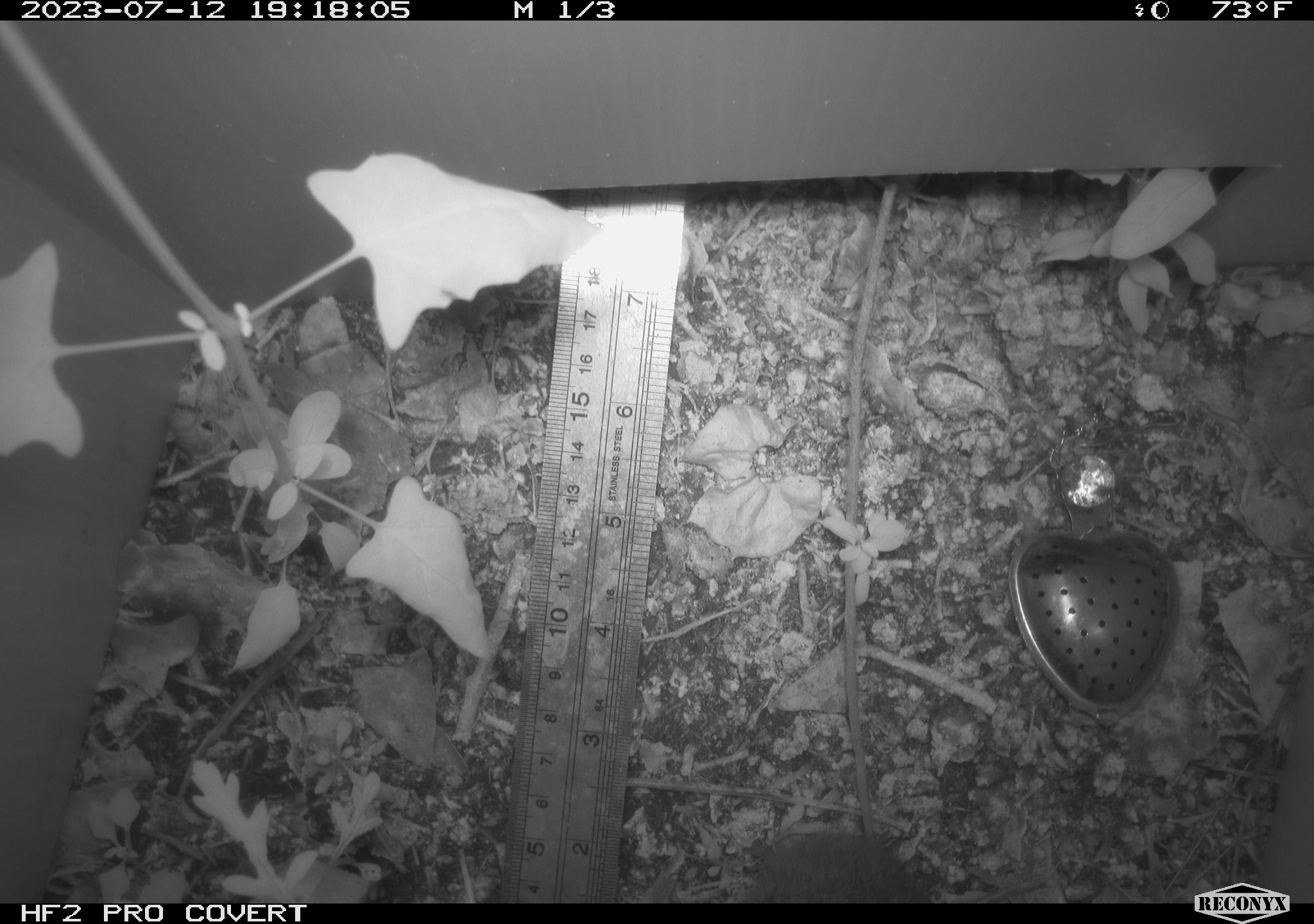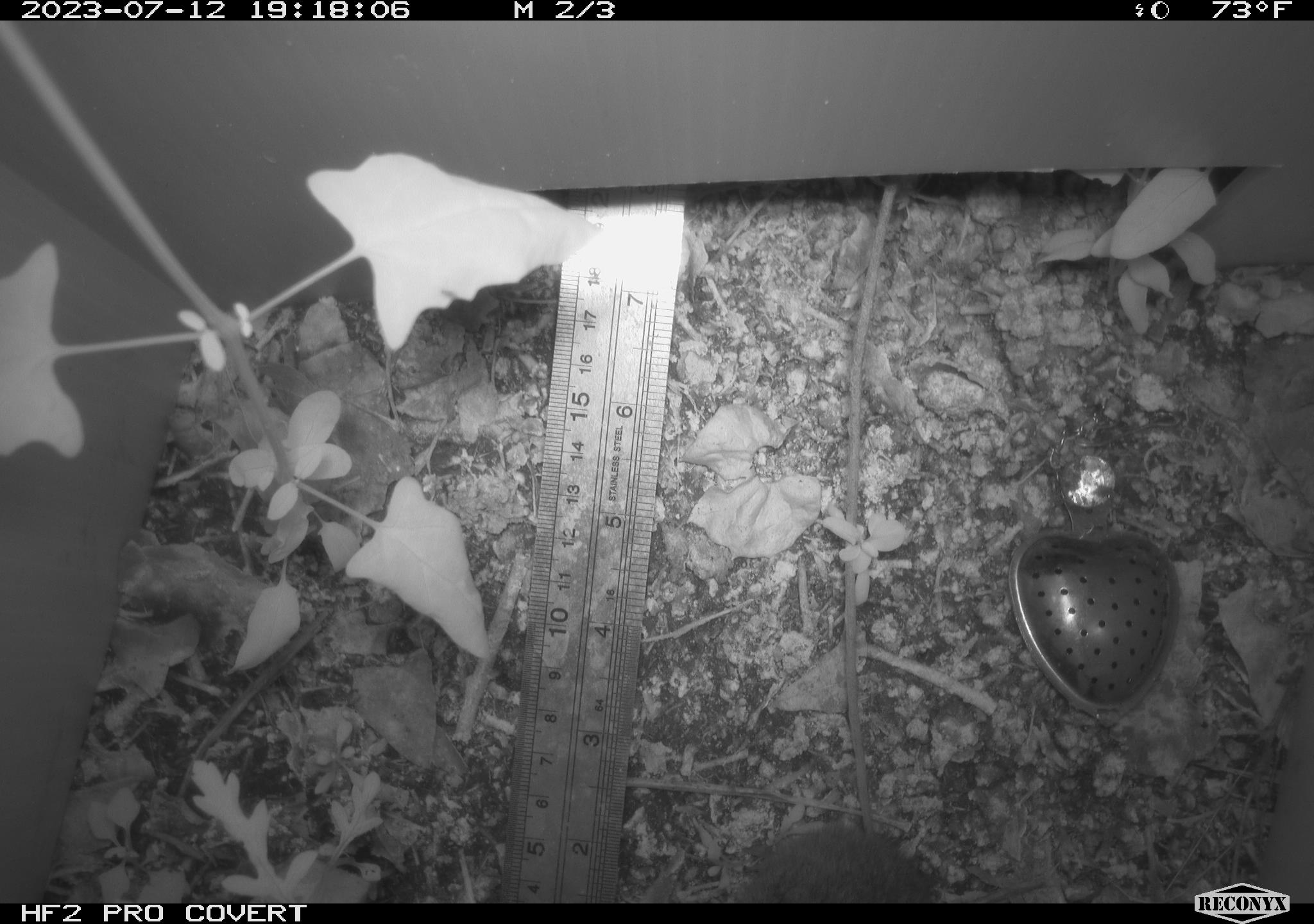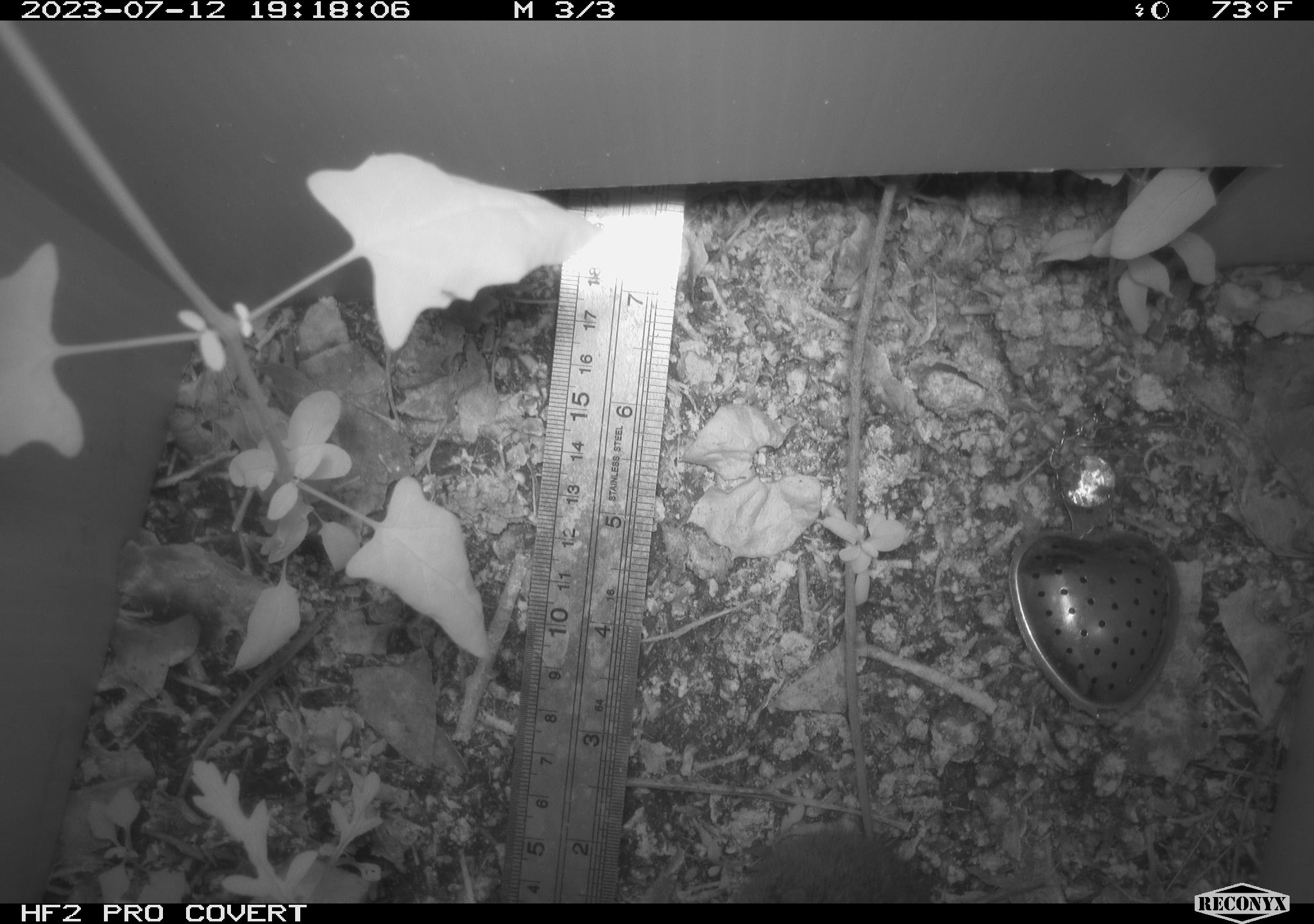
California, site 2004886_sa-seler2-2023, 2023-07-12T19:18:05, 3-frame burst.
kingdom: Animalia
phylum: Chordata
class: Mammalia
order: Rodentia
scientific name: Rodentia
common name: mouse species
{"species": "mouse species (Rodentia)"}